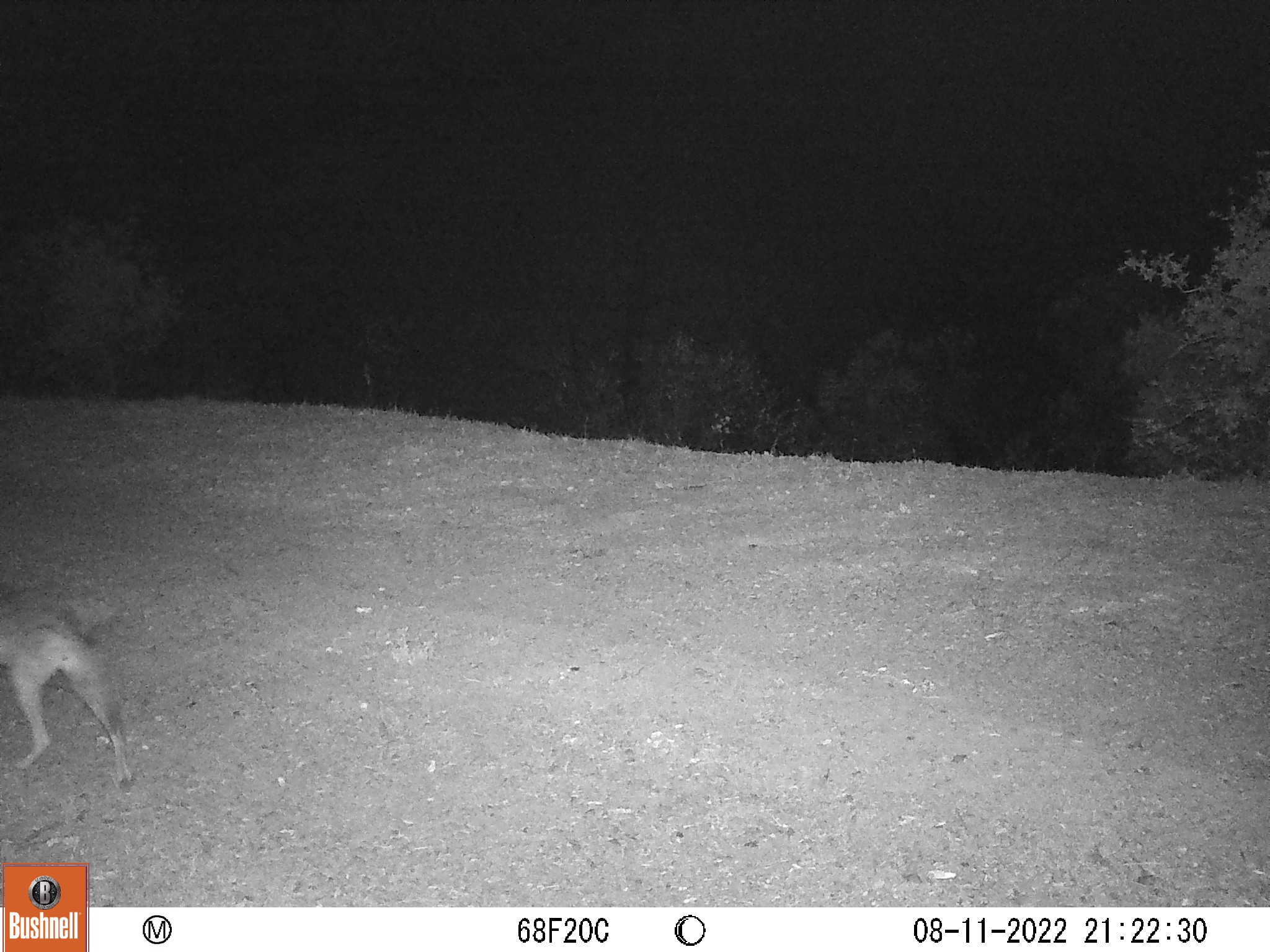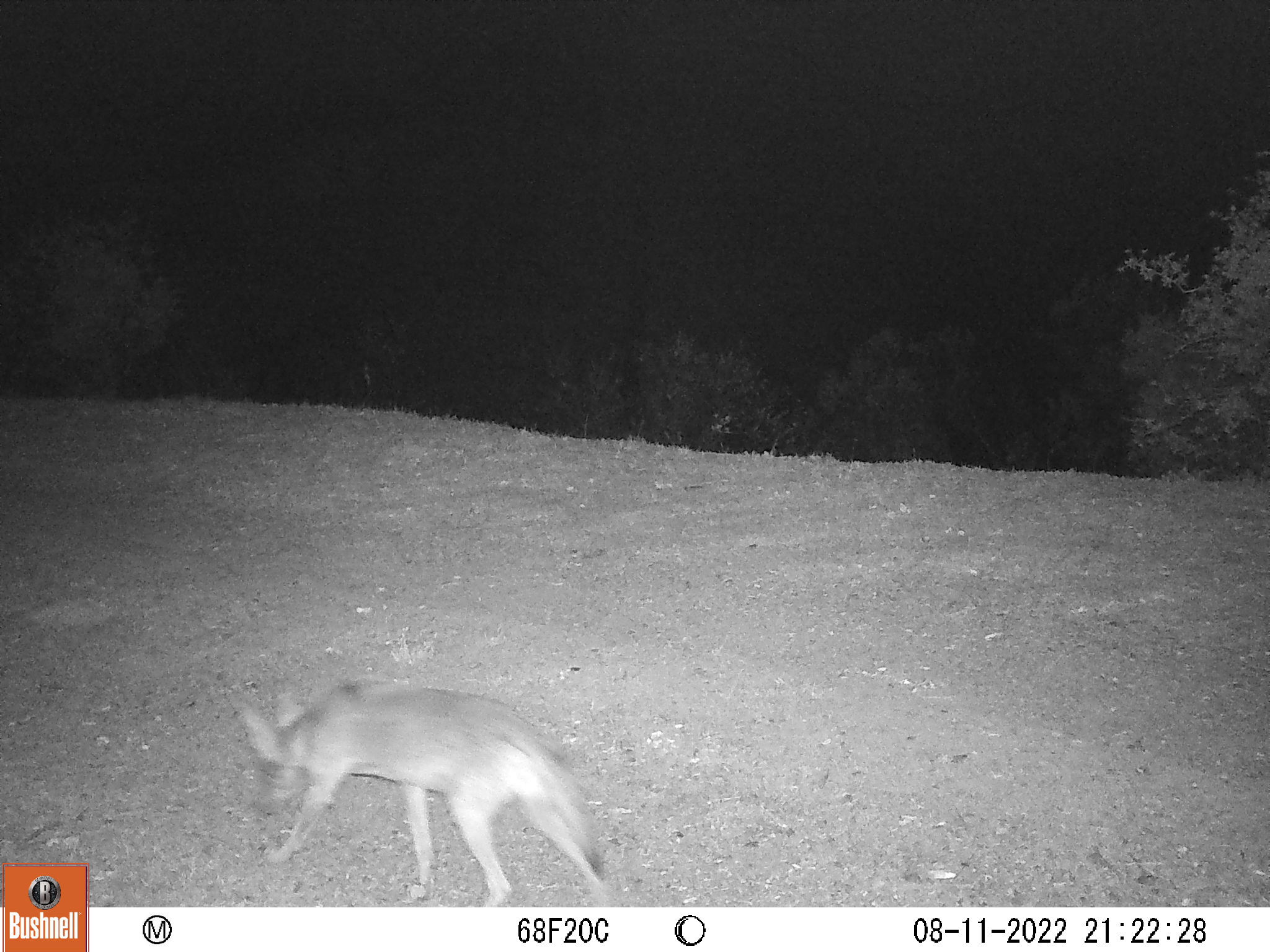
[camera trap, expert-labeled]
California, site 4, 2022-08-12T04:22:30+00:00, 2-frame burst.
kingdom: Animalia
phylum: Chordata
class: Mammalia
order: Carnivora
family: Canidae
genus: Canis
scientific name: Canis latrans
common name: coyote